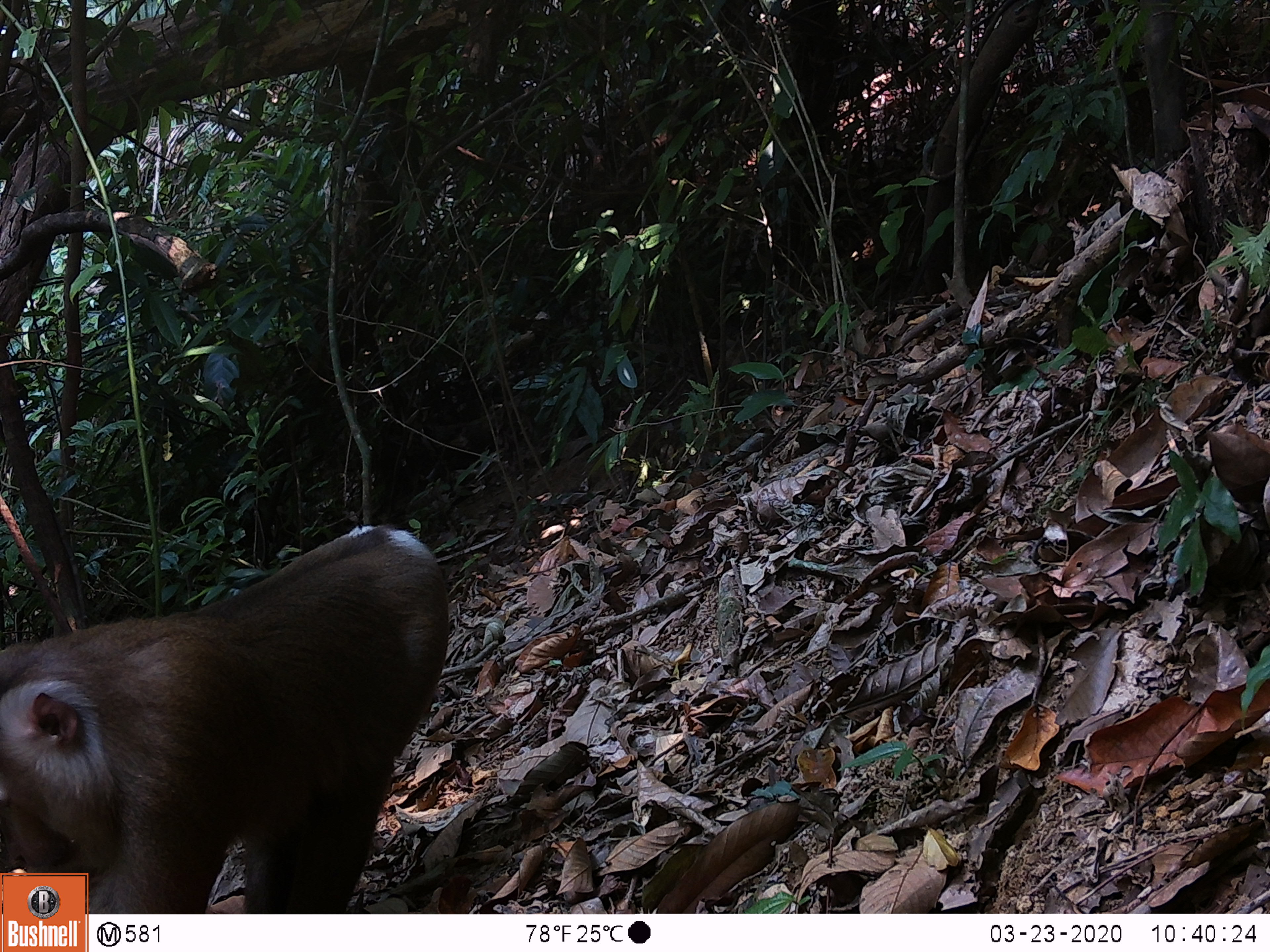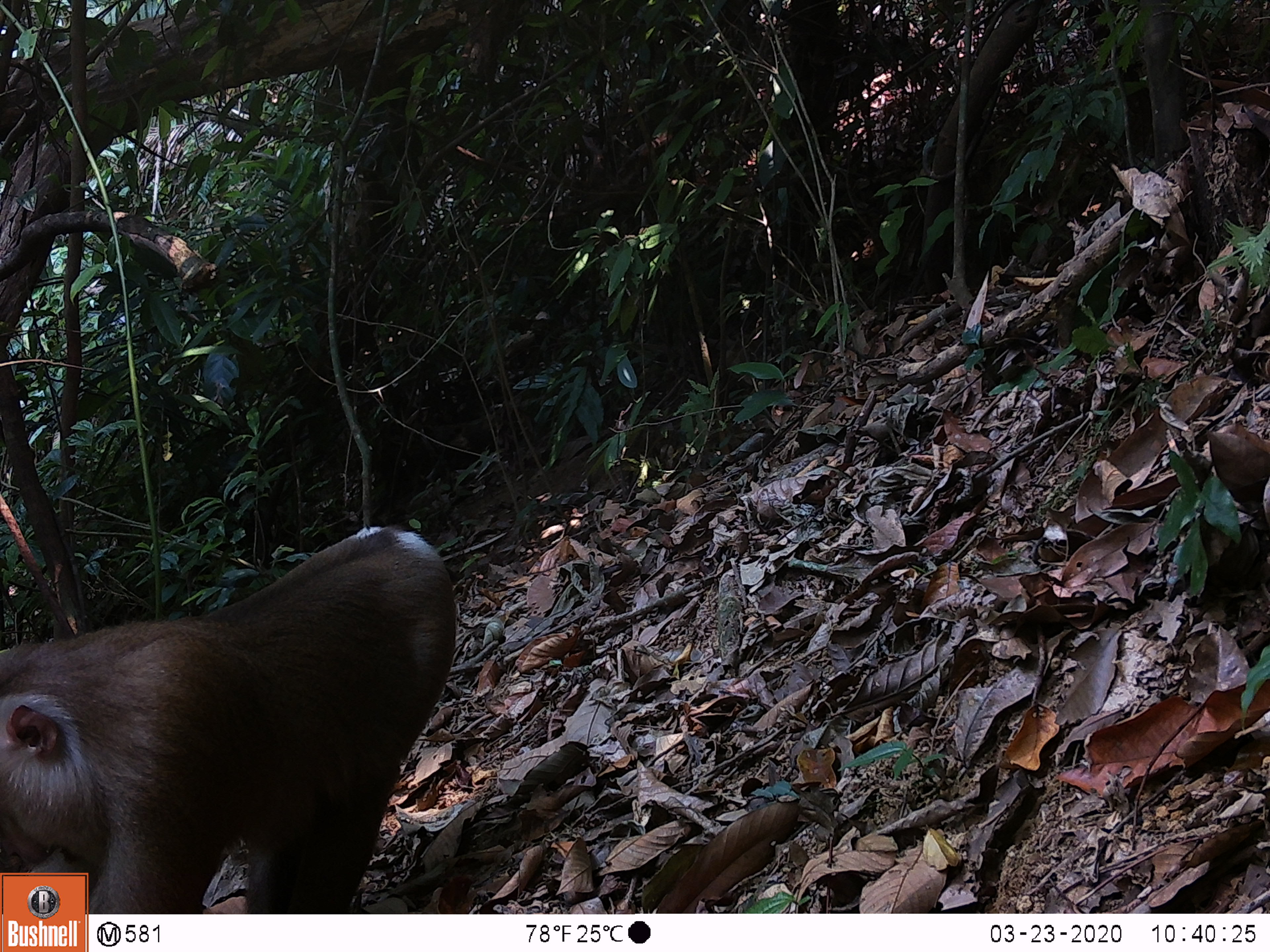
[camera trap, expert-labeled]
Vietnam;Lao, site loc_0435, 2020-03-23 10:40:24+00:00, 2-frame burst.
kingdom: Animalia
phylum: Chordata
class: Mammalia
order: Primates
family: Cercopithecidae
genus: Macaca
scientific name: Macaca nemestrina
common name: pig-tailed macaque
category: pig tailed macaque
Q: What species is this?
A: Pig tailed macaque (pig-tailed macaque) (Macaca nemestrina).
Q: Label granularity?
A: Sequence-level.